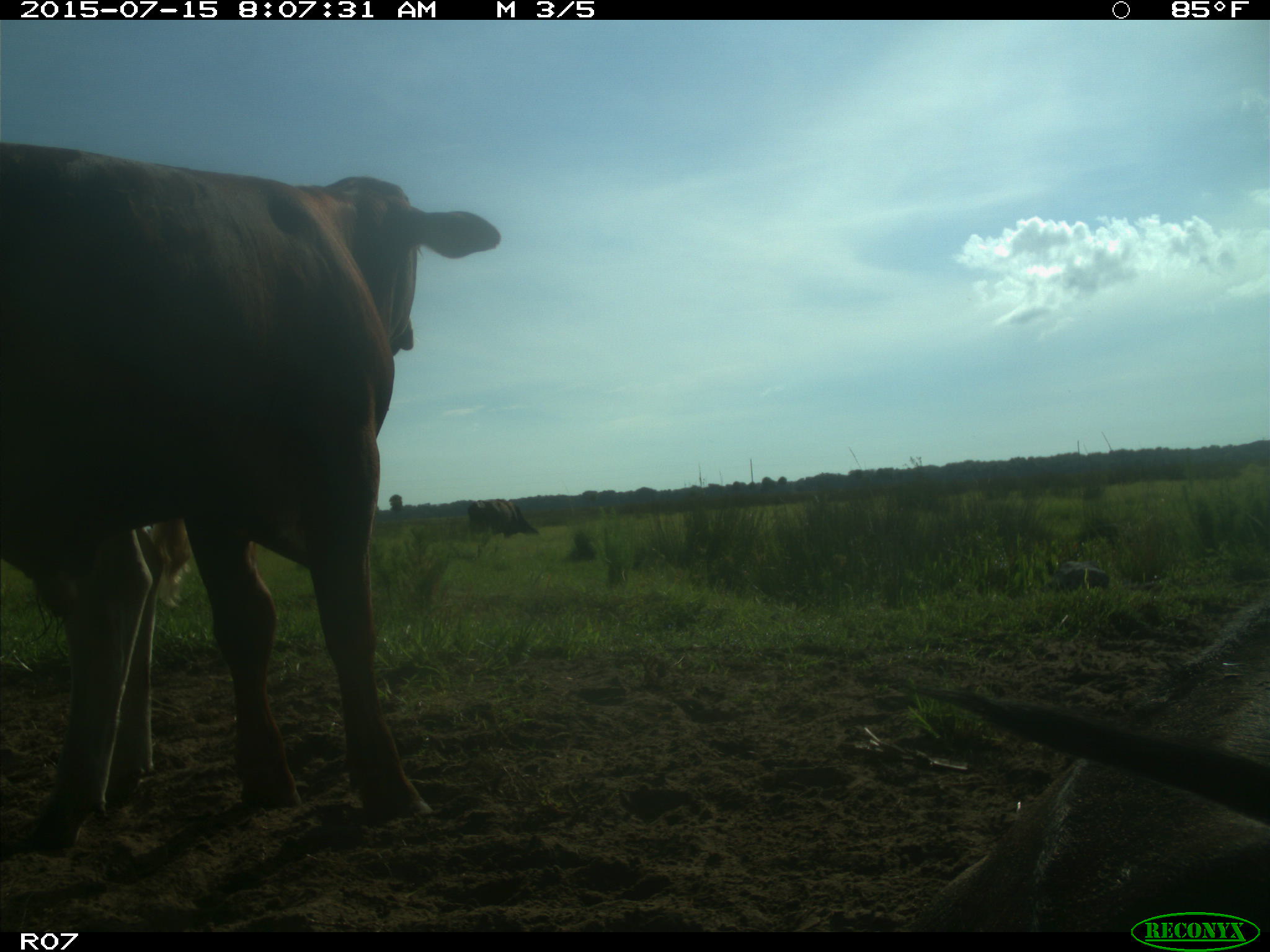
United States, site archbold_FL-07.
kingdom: Animalia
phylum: Chordata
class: Mammalia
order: Artiodactyla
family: Bovidae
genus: Bos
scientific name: Bos taurus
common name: domestic cow